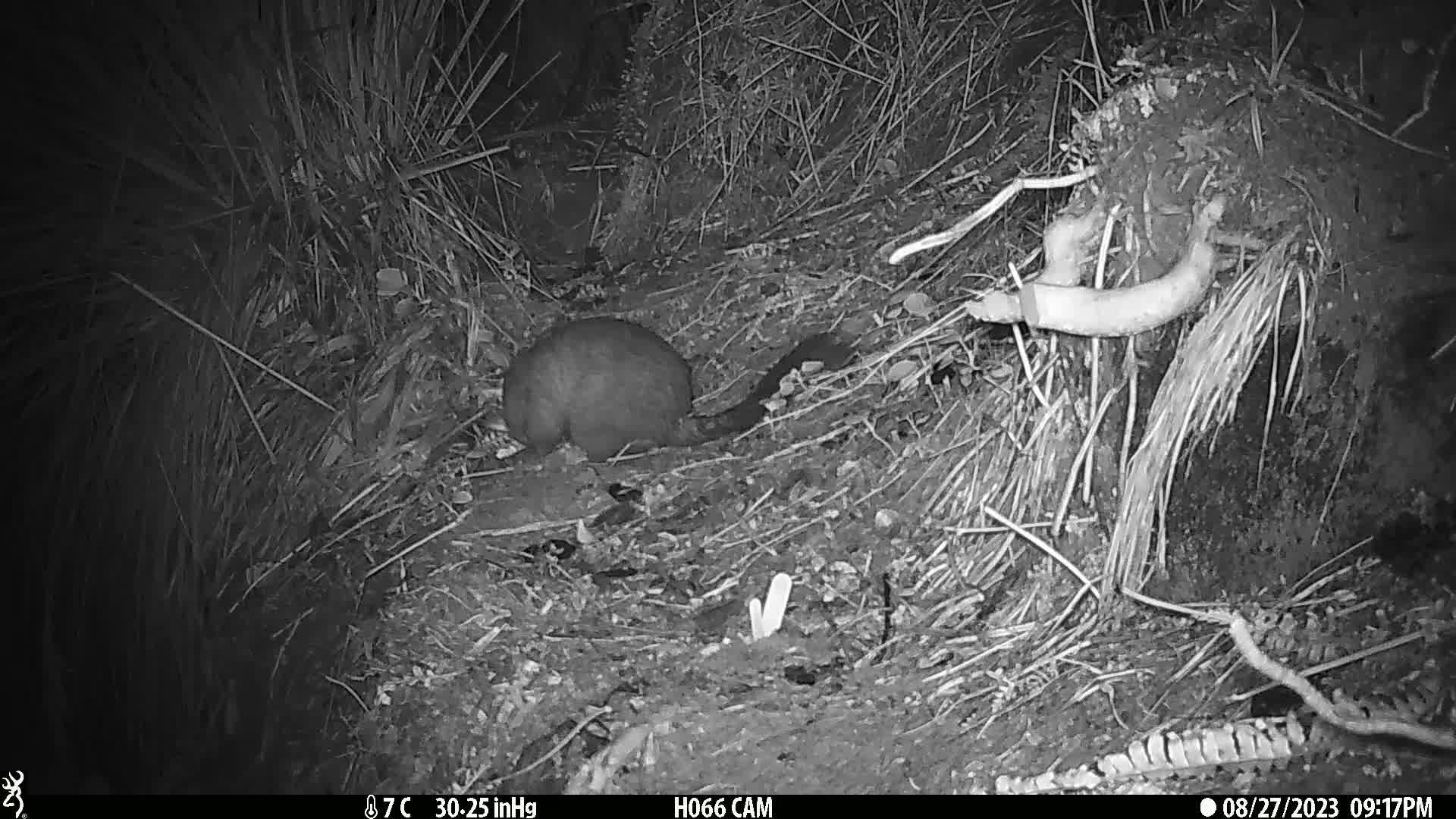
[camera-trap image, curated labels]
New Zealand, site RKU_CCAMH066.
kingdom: Animalia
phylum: Chordata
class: Mammalia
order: Diprotodontia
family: Phalangeridae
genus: Trichosurus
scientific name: Trichosurus vulpecula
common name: common brushtail possum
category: possum